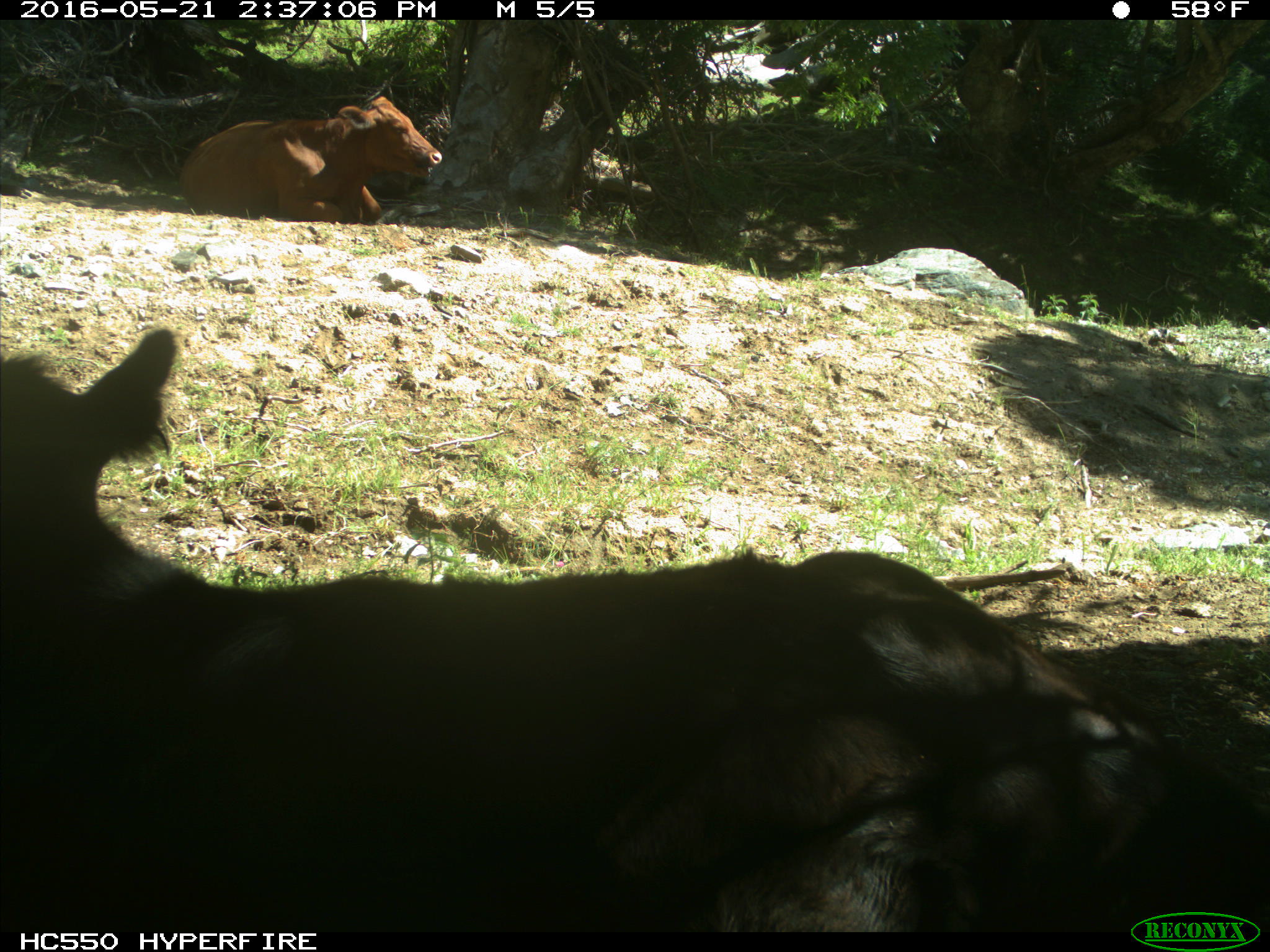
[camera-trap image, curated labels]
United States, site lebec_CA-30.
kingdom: Animalia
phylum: Chordata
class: Mammalia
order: Artiodactyla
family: Bovidae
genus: Bos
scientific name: Bos taurus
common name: domestic cow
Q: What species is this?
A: Bos taurus (domestic cow).